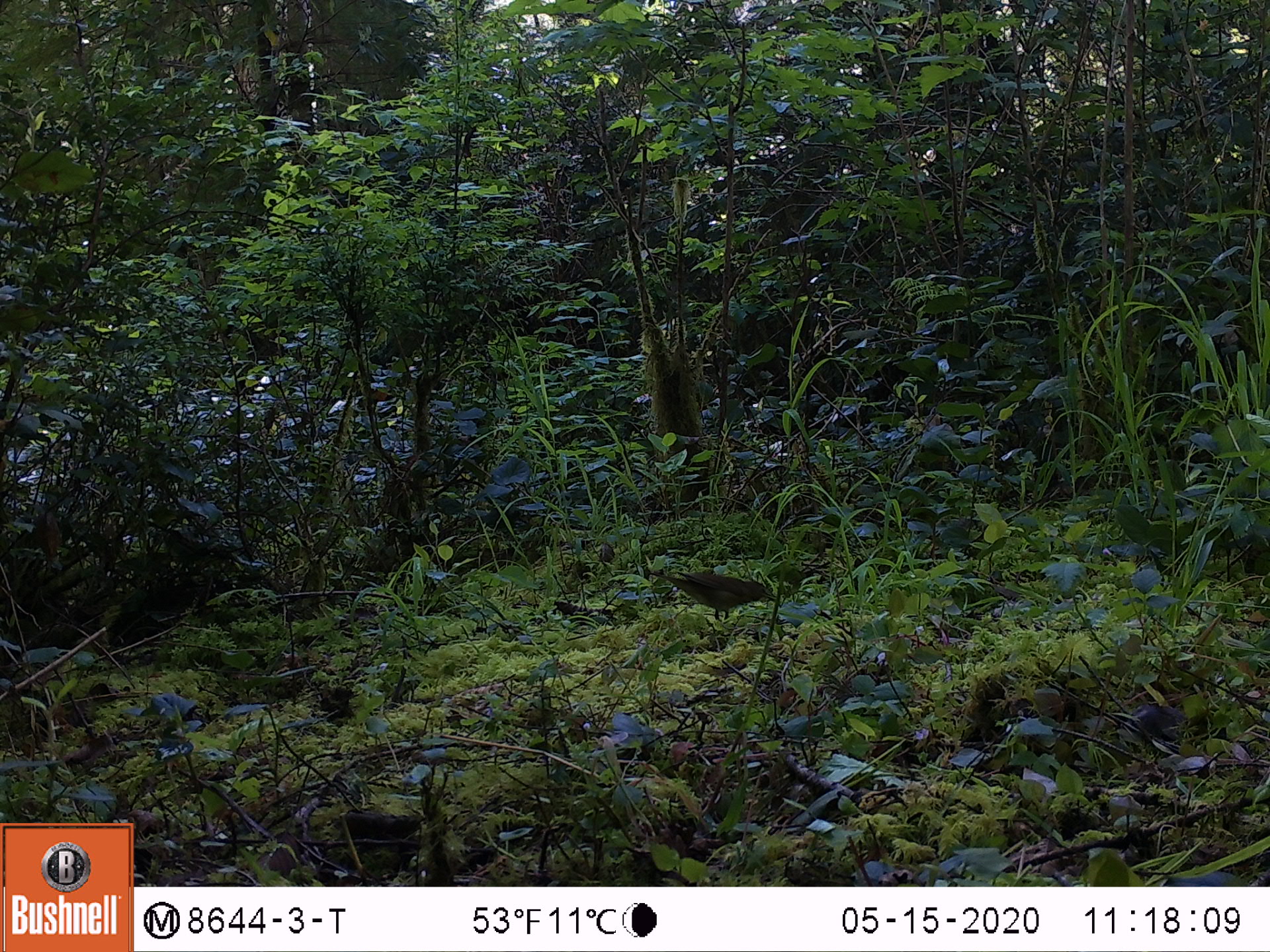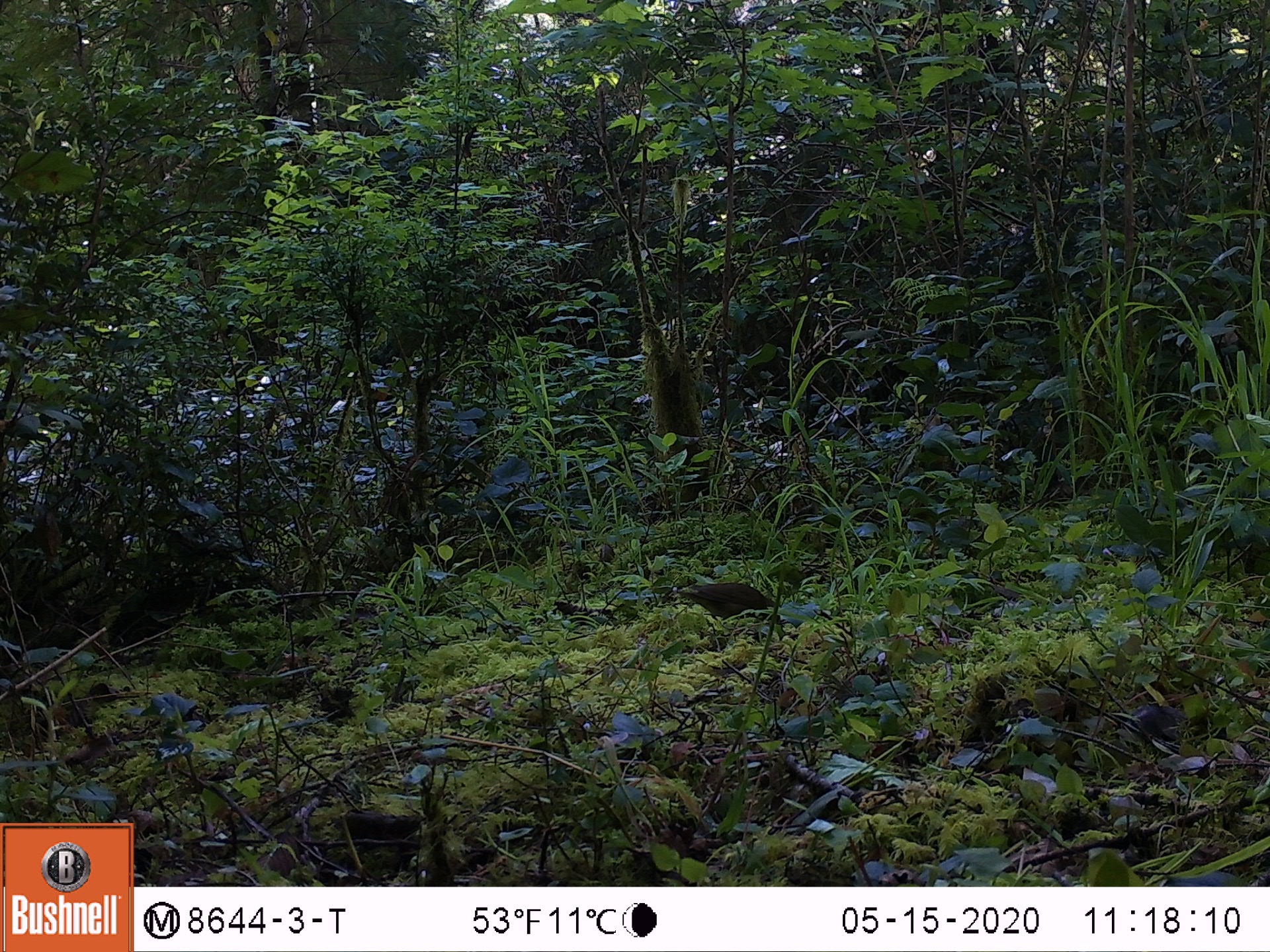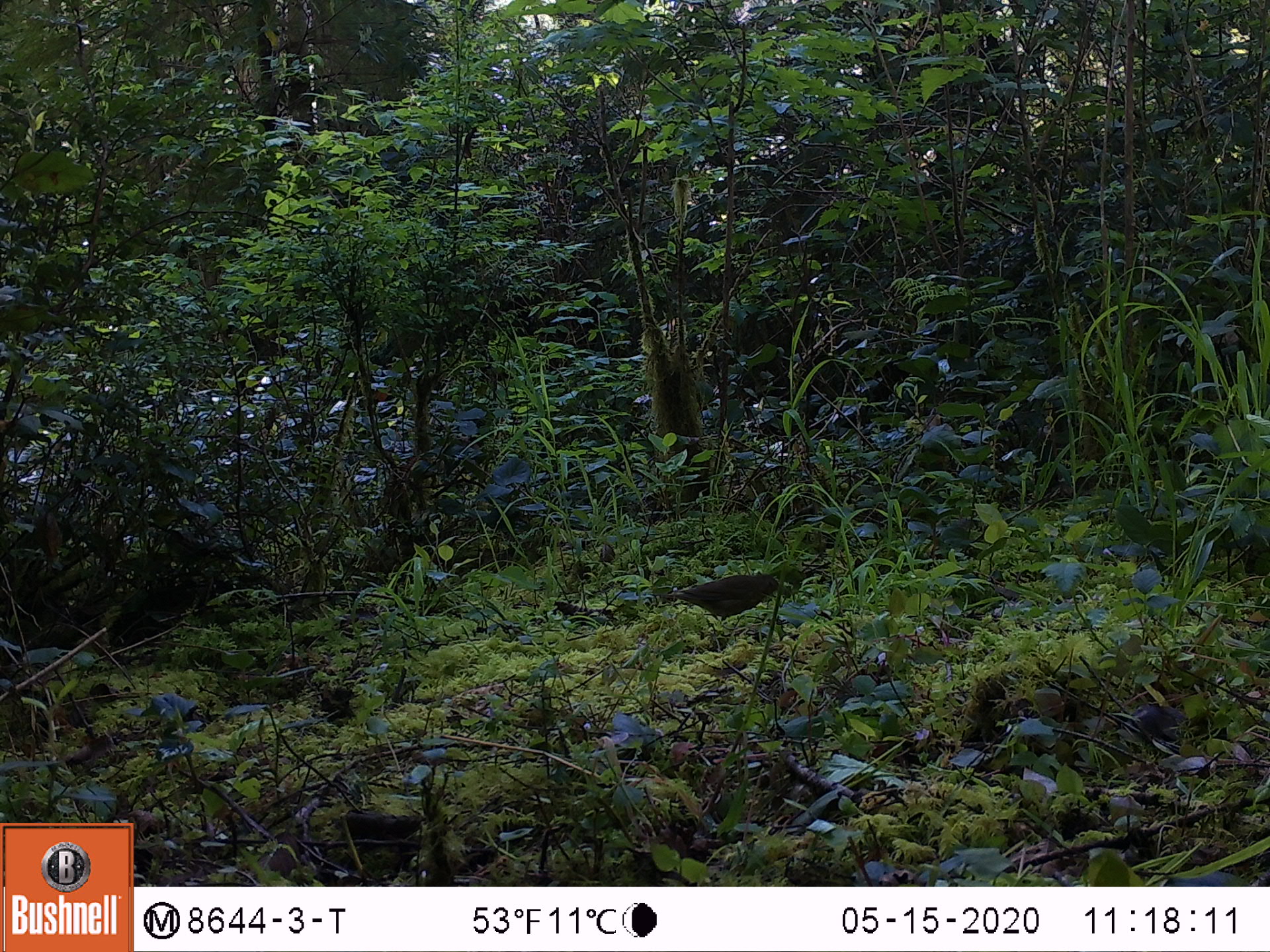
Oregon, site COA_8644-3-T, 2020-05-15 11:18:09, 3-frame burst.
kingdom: Animalia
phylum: Chordata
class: Aves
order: Passeriformes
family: Turdidae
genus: Catharus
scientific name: Catharus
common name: brown thrushes and nightingale-thrushes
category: catharus species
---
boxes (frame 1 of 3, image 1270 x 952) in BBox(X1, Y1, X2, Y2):
catharus species: BBox(632, 549, 790, 640)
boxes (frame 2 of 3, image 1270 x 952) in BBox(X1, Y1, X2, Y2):
catharus species: BBox(652, 576, 799, 652)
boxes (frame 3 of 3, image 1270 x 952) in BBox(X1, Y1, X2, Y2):
catharus species: BBox(643, 564, 804, 647)